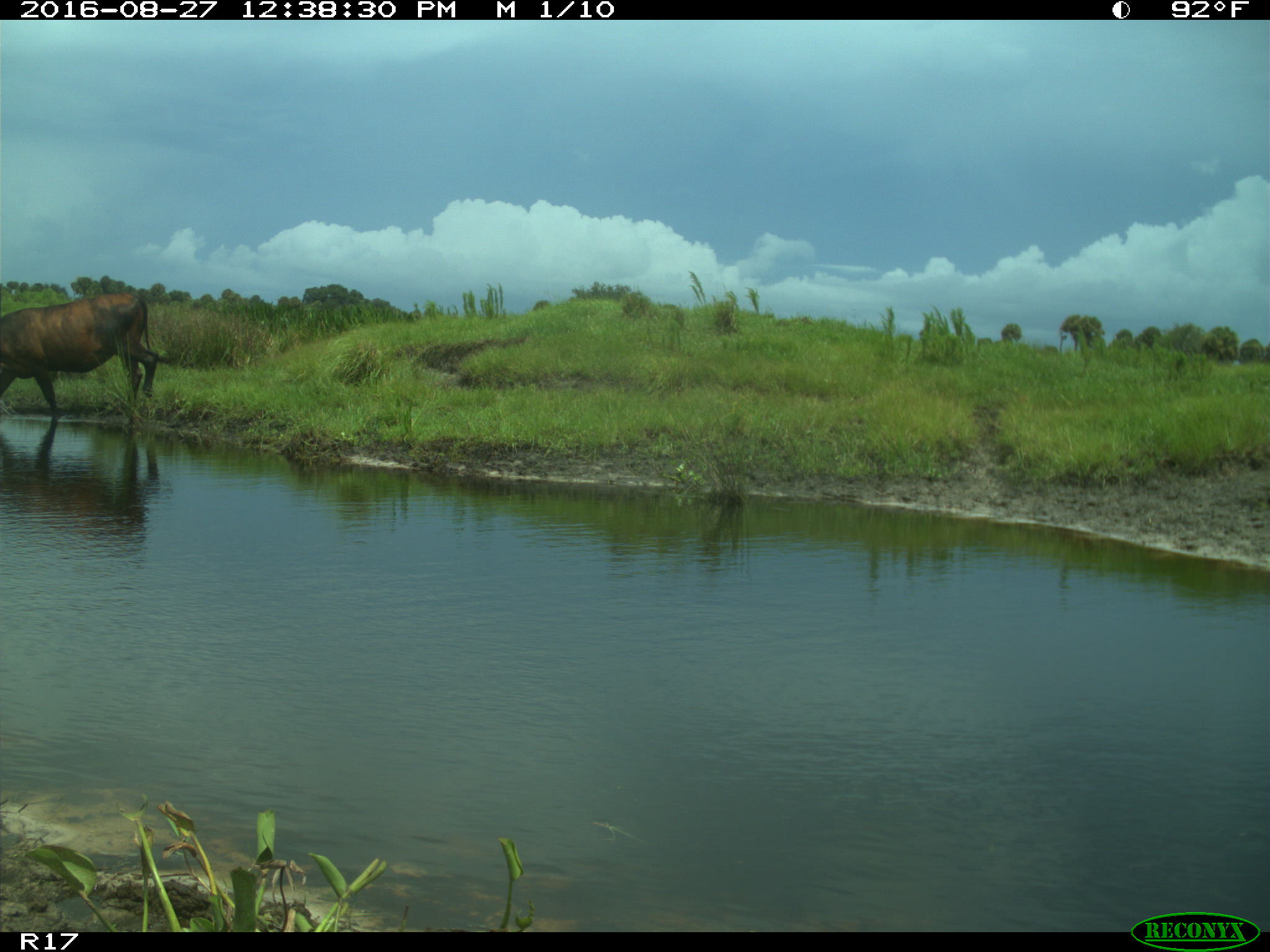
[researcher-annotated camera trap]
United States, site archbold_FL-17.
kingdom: Animalia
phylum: Chordata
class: Mammalia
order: Artiodactyla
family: Bovidae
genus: Bos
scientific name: Bos taurus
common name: domestic cow